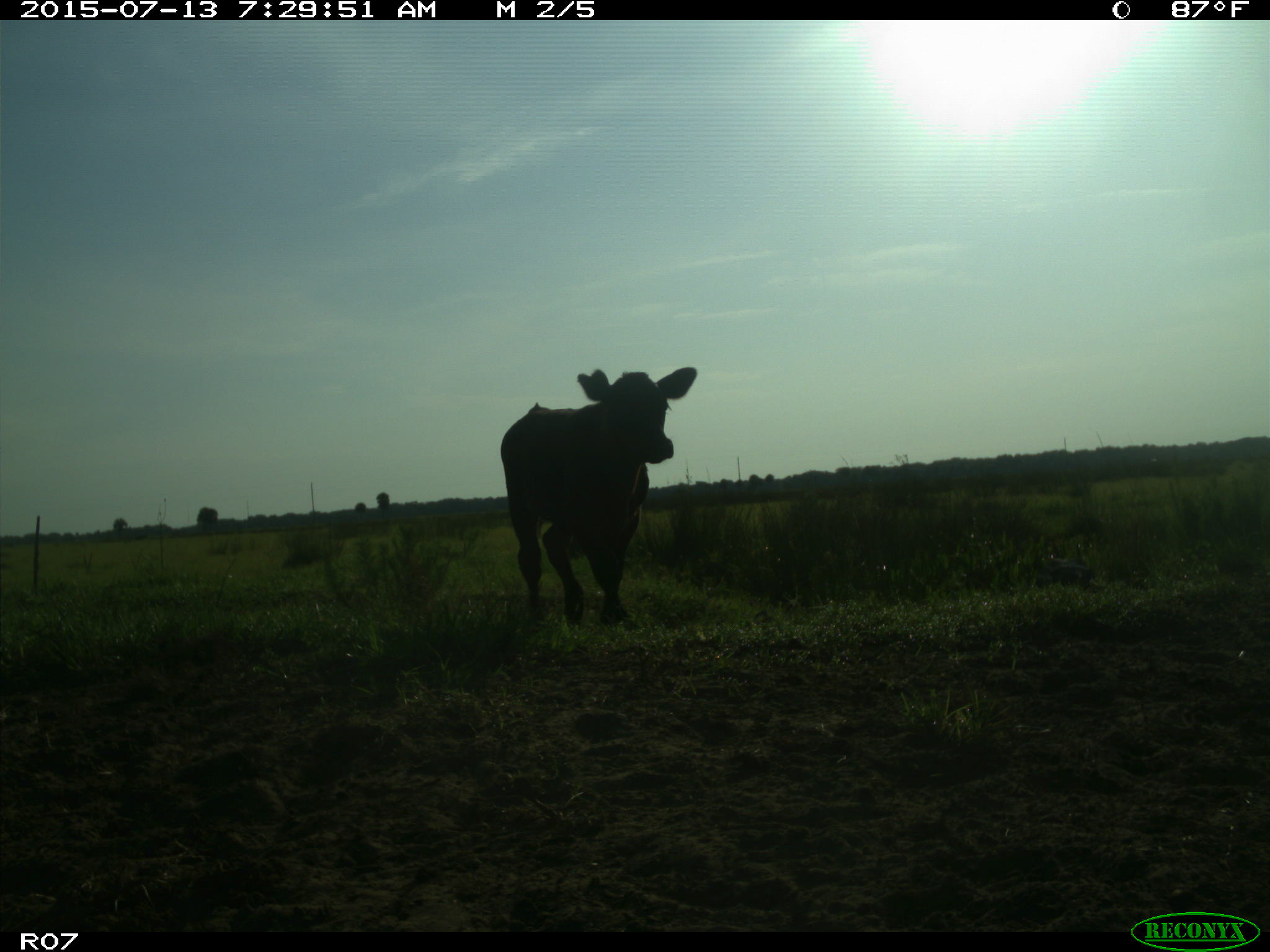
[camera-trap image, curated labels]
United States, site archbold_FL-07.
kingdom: Animalia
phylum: Chordata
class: Mammalia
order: Artiodactyla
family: Bovidae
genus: Bos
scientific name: Bos taurus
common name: domestic cow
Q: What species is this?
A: Bos taurus (domestic cow).